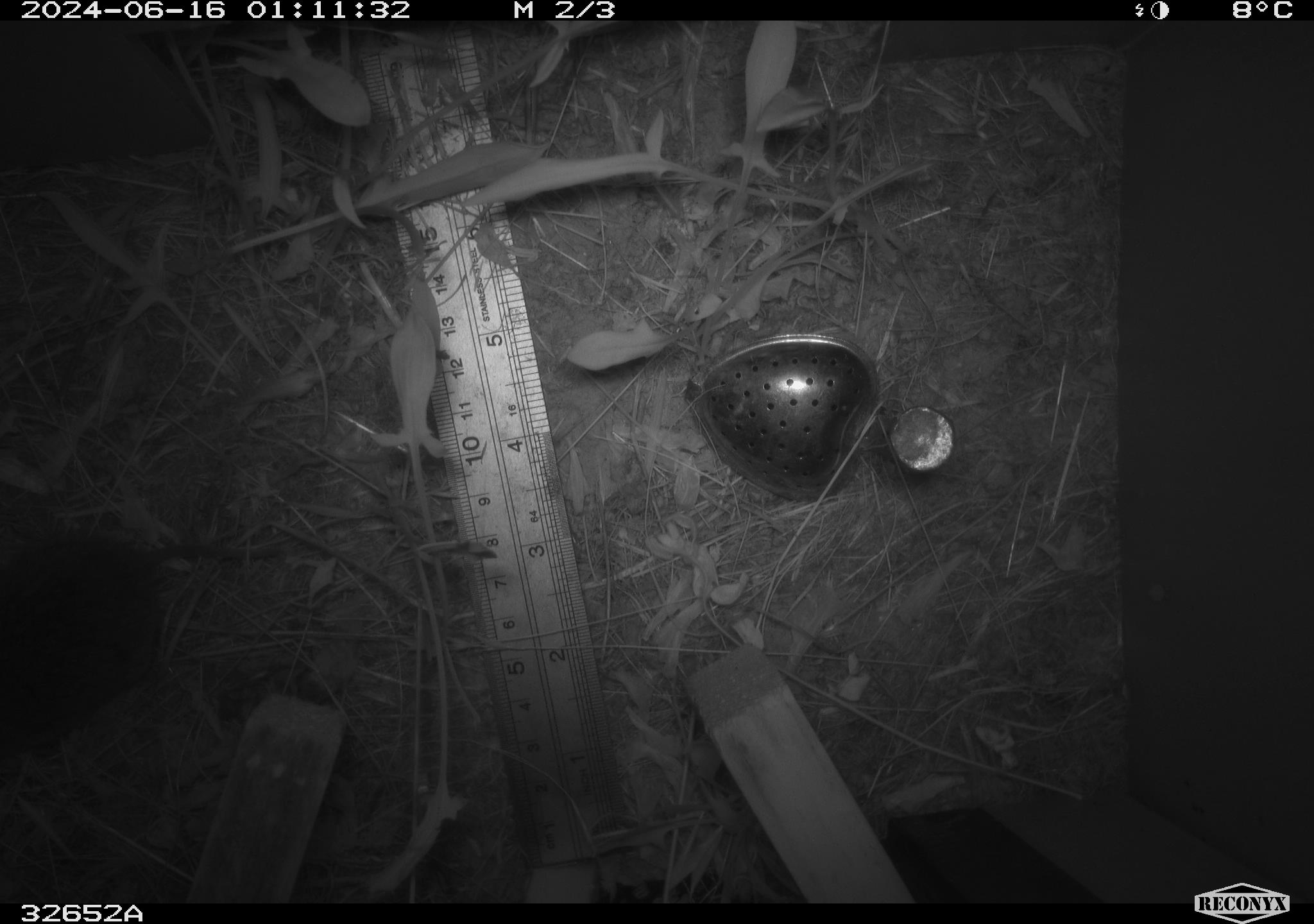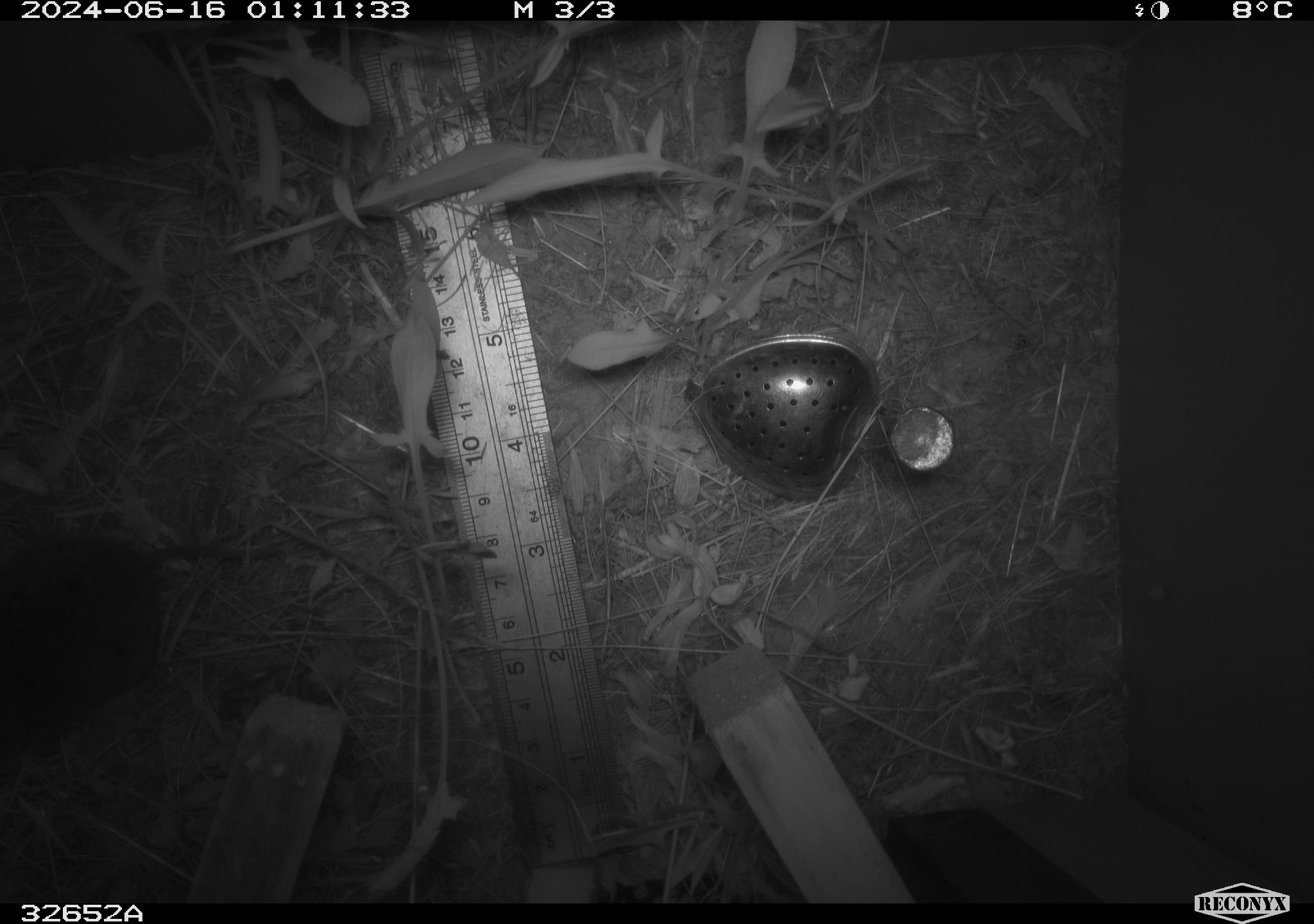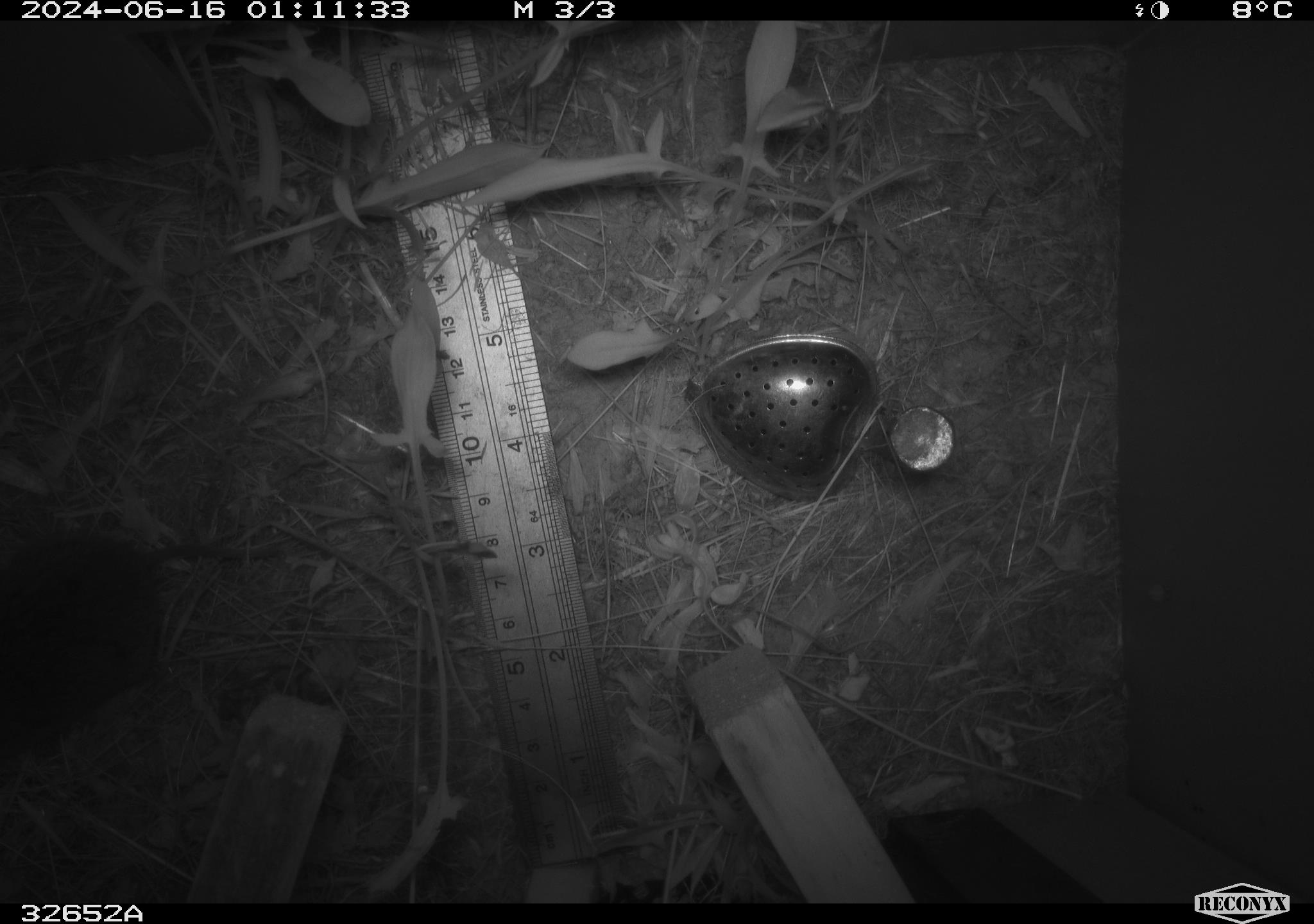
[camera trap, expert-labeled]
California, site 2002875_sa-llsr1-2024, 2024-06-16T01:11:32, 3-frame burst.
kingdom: Animalia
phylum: Chordata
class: Mammalia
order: Rodentia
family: Cricetidae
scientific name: Arvicolinae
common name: voles, lemmings, and muskrats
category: arvicolinae subfamily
Arvicolinae subfamily (voles, lemmings, and muskrats) (Arvicolinae).